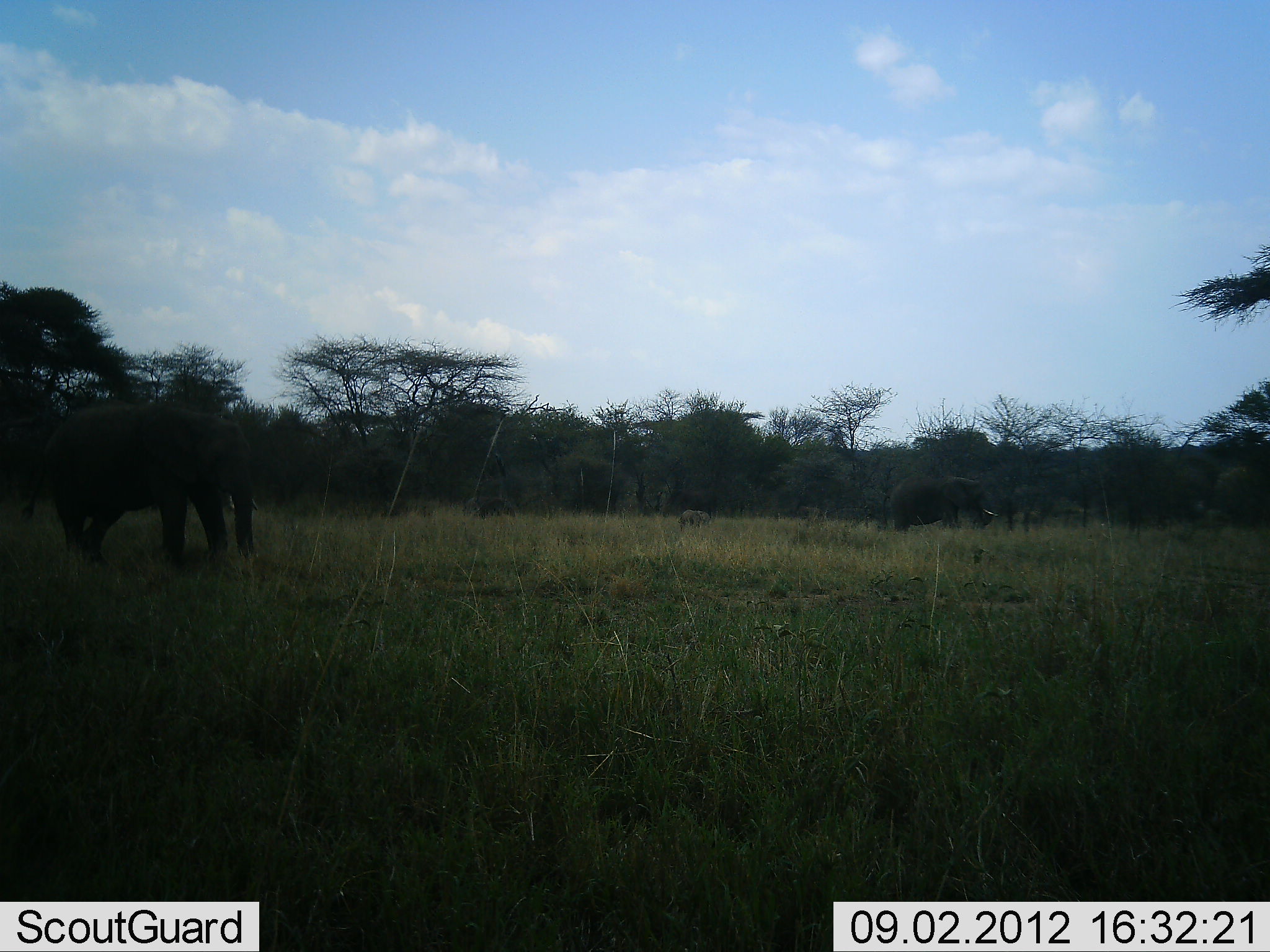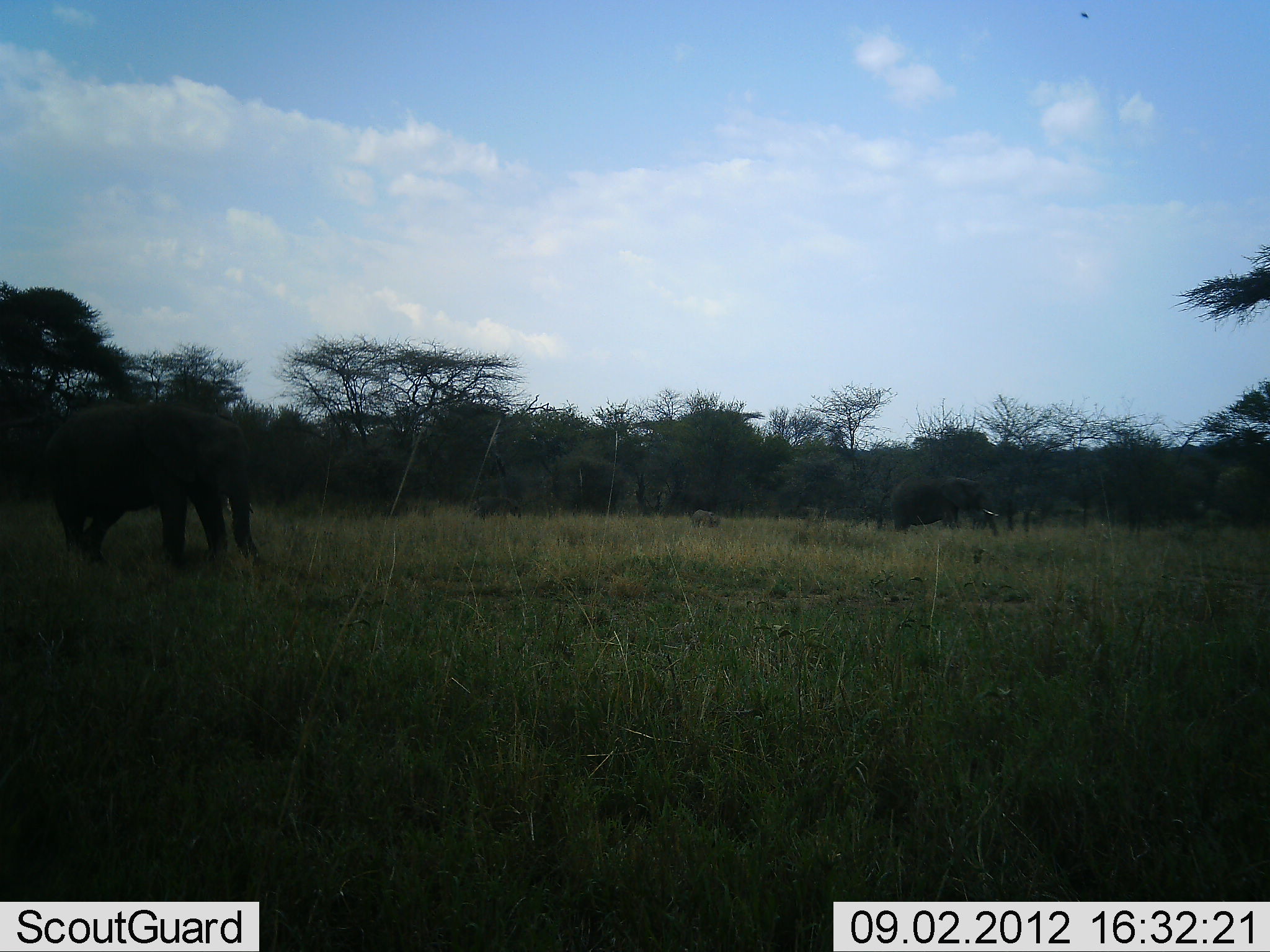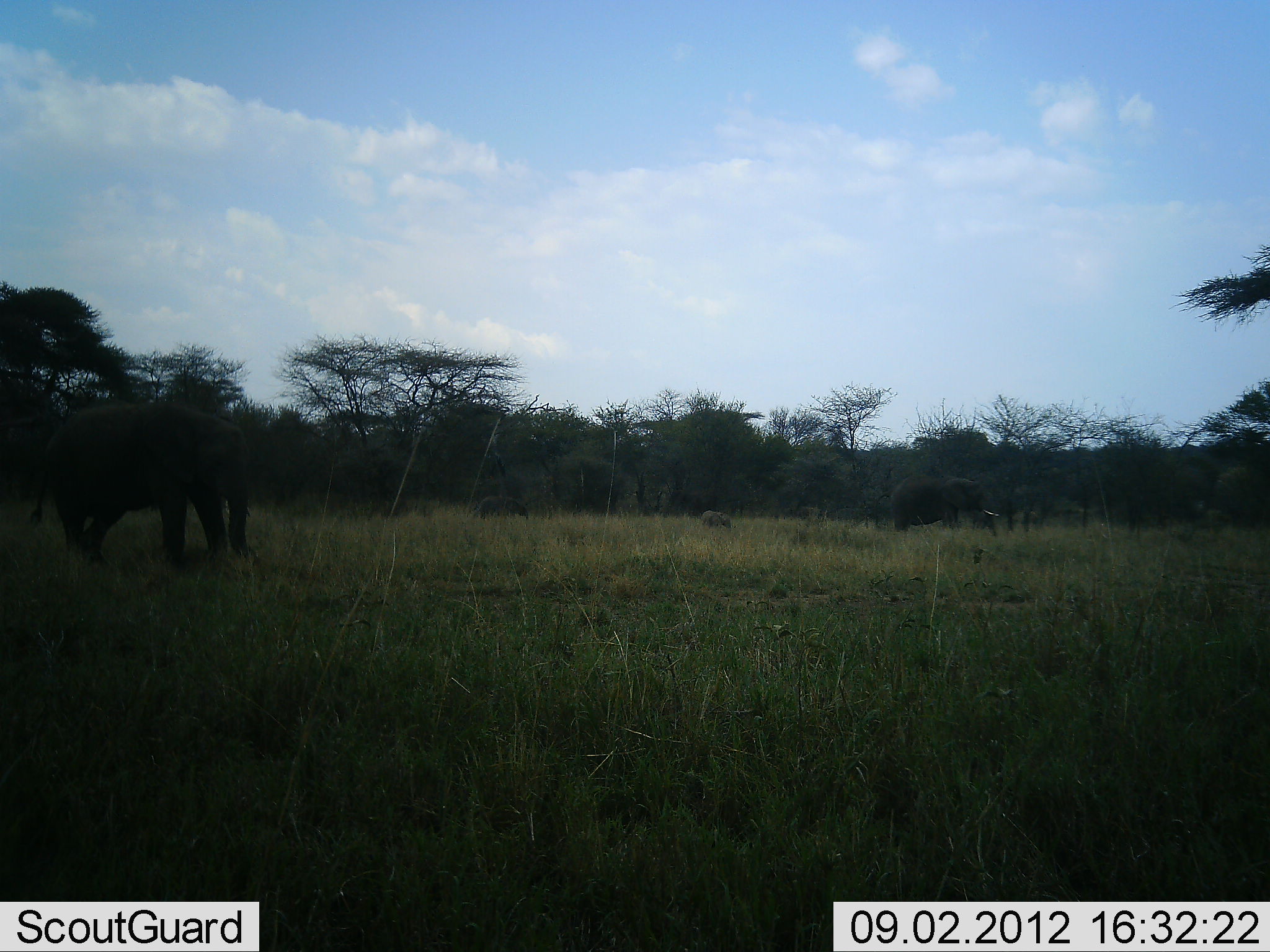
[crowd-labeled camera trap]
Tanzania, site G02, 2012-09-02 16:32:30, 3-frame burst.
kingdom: Animalia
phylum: Chordata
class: Mammalia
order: Proboscidea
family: Elephantidae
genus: Loxodonta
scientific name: Loxodonta africana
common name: african bush elephant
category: elephant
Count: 2.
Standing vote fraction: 45%.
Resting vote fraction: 0%.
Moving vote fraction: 36%.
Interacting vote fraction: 0%.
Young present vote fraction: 27%.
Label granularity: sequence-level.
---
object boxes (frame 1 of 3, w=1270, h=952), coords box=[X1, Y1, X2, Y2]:
animal: box=[22, 404, 260, 571]; box=[881, 475, 1000, 534]; box=[462, 495, 516, 518]; box=[677, 510, 710, 529]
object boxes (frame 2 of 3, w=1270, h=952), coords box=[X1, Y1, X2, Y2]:
animal: box=[46, 401, 265, 579]; box=[889, 474, 1001, 542]; box=[474, 495, 522, 521]; box=[691, 509, 721, 530]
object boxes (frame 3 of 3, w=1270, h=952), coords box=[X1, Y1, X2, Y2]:
animal: box=[30, 402, 252, 571]; box=[875, 473, 1001, 540]; box=[478, 495, 530, 522]; box=[700, 510, 733, 531]